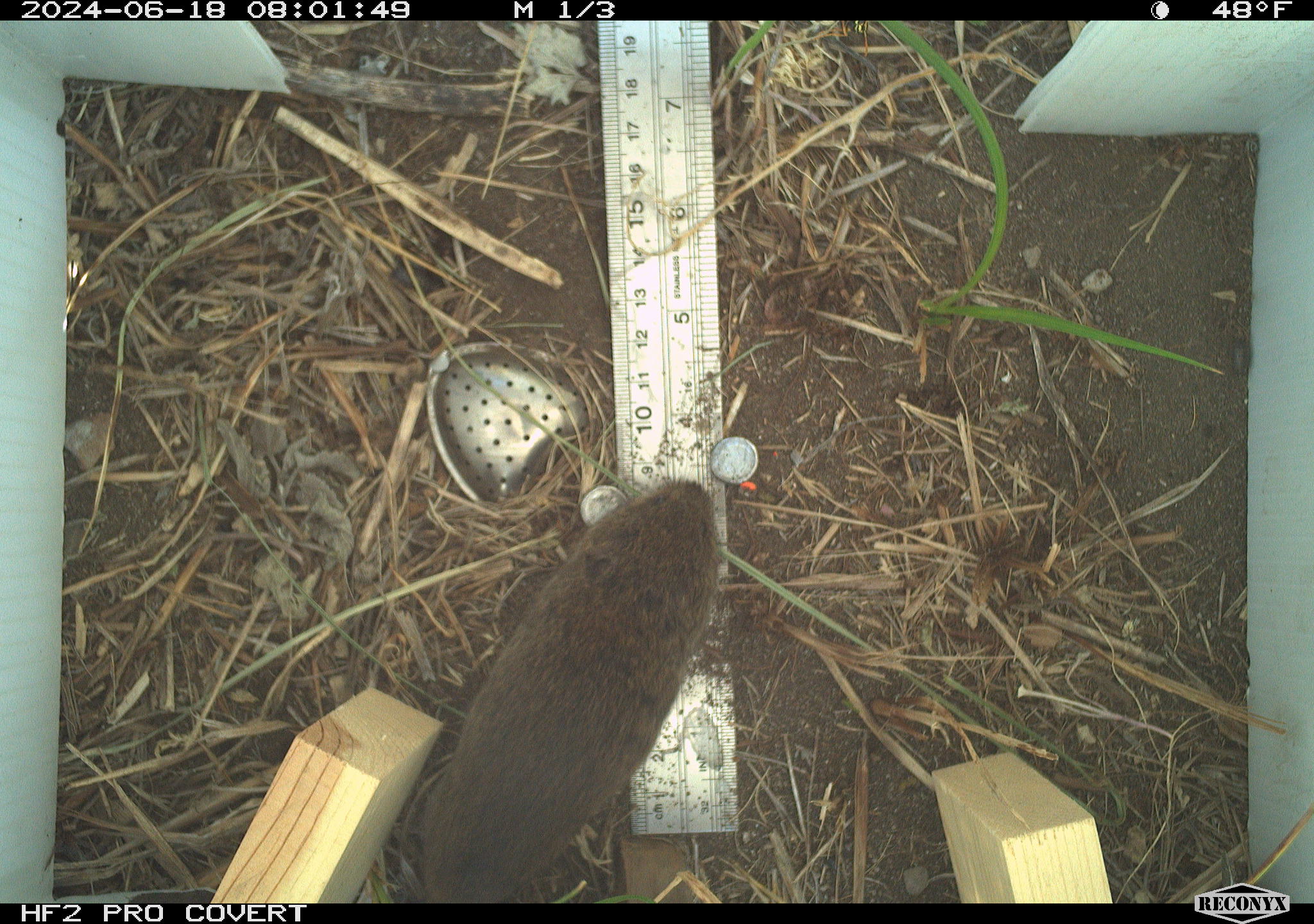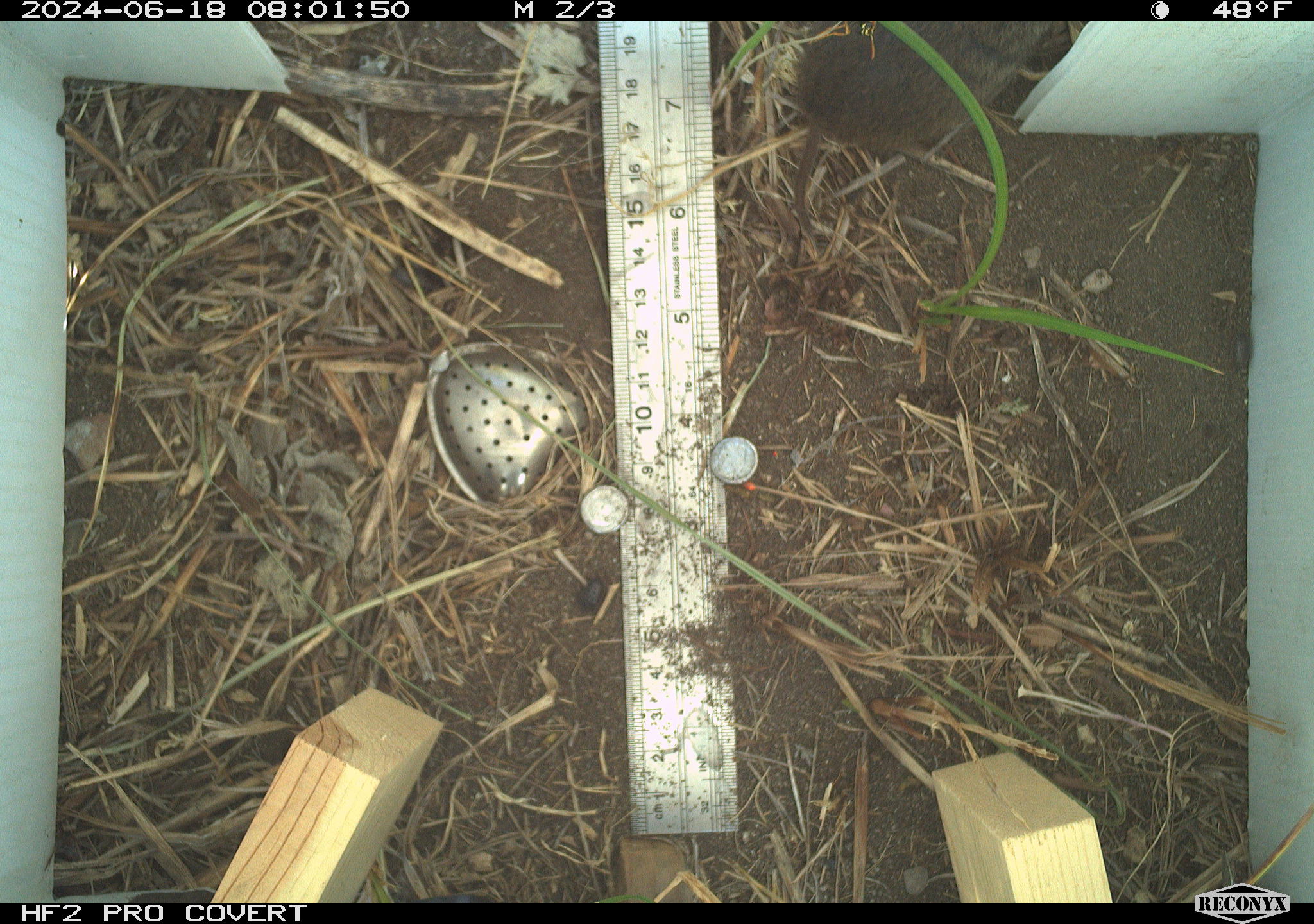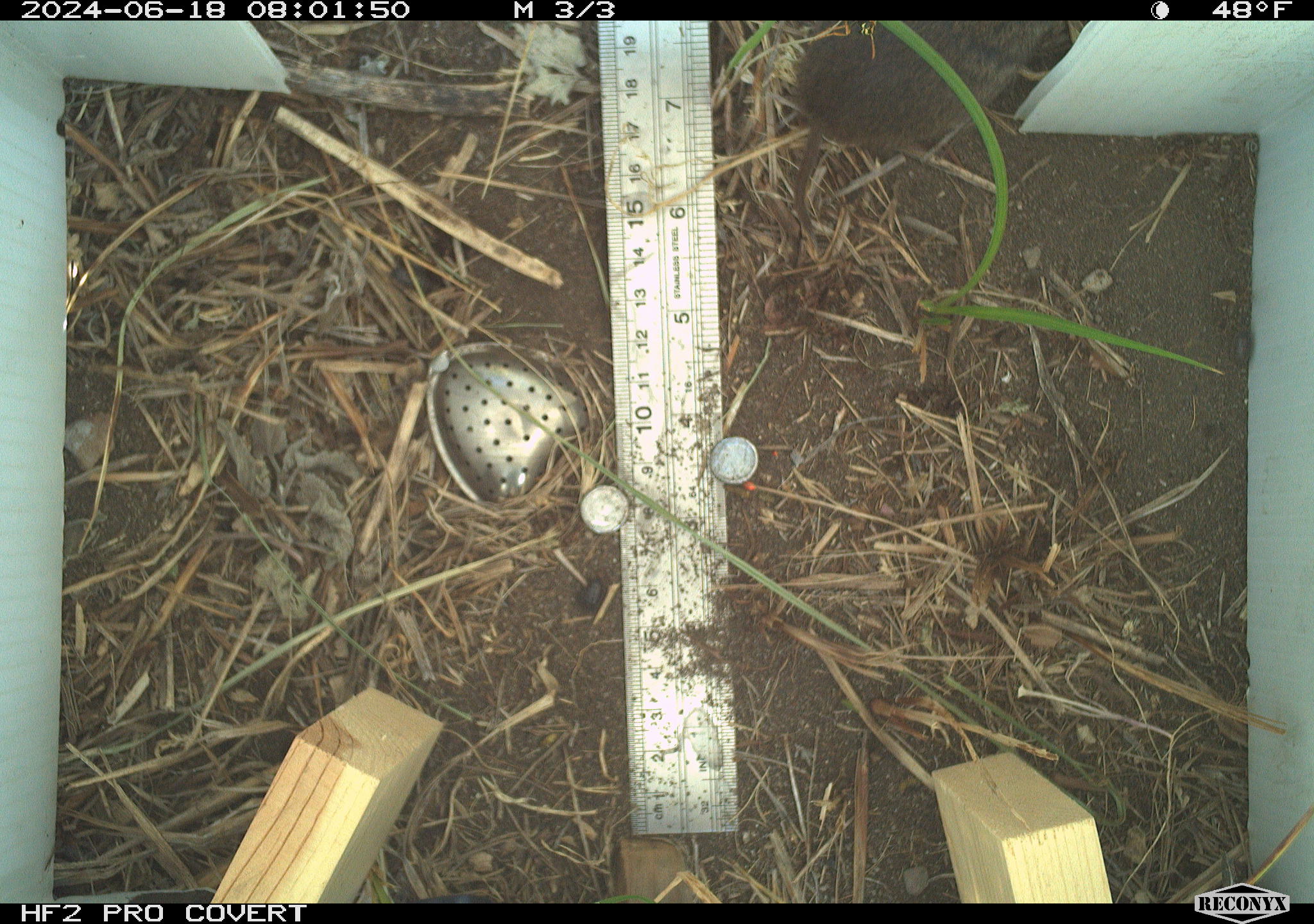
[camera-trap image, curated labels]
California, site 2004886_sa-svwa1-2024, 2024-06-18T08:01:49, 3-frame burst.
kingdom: Animalia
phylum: Chordata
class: Mammalia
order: Rodentia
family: Cricetidae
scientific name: Arvicolinae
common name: voles, lemmings, and muskrats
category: arvicolinae subfamily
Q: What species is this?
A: Arvicolinae subfamily (voles, lemmings, and muskrats) (Arvicolinae).